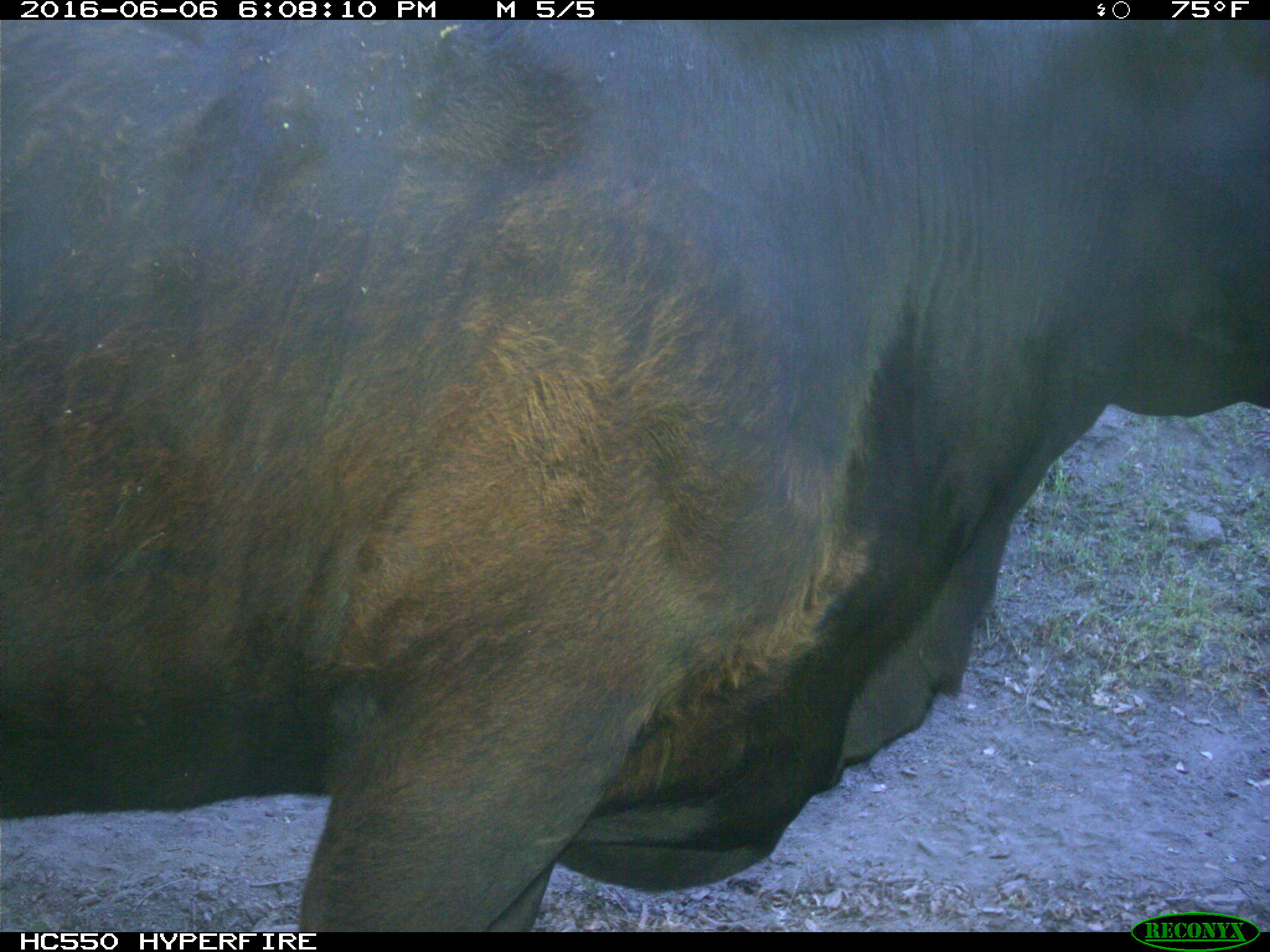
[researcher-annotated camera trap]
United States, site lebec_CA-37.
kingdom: Animalia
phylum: Chordata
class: Mammalia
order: Artiodactyla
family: Bovidae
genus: Bos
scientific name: Bos taurus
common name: domestic cow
Bos taurus (domestic cow).